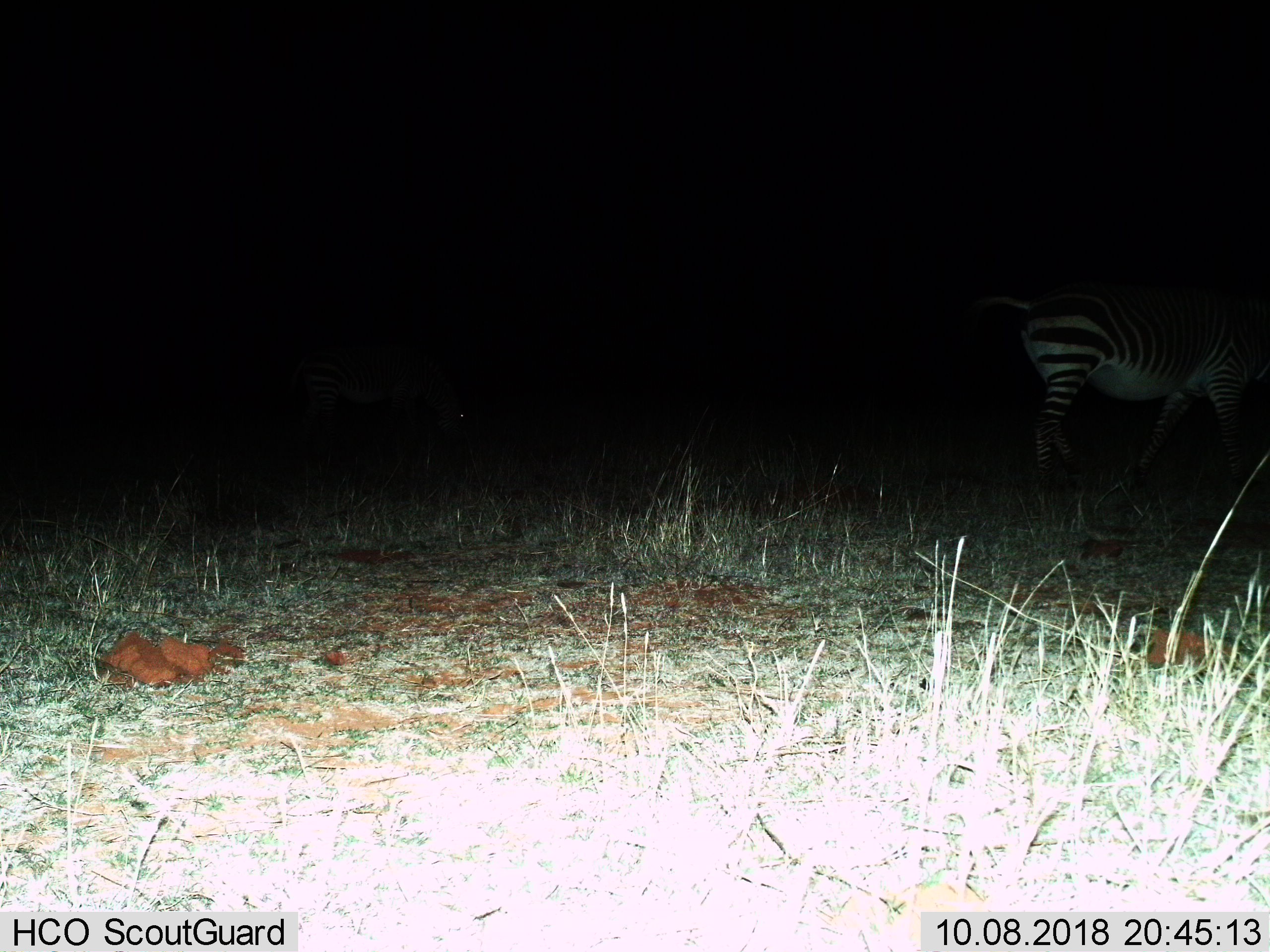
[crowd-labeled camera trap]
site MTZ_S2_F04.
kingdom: Animalia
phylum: Chordata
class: Mammalia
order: Perissodactyla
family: Equidae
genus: Equus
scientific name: Equus zebra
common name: mountain zebra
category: zebramountain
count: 1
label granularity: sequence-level